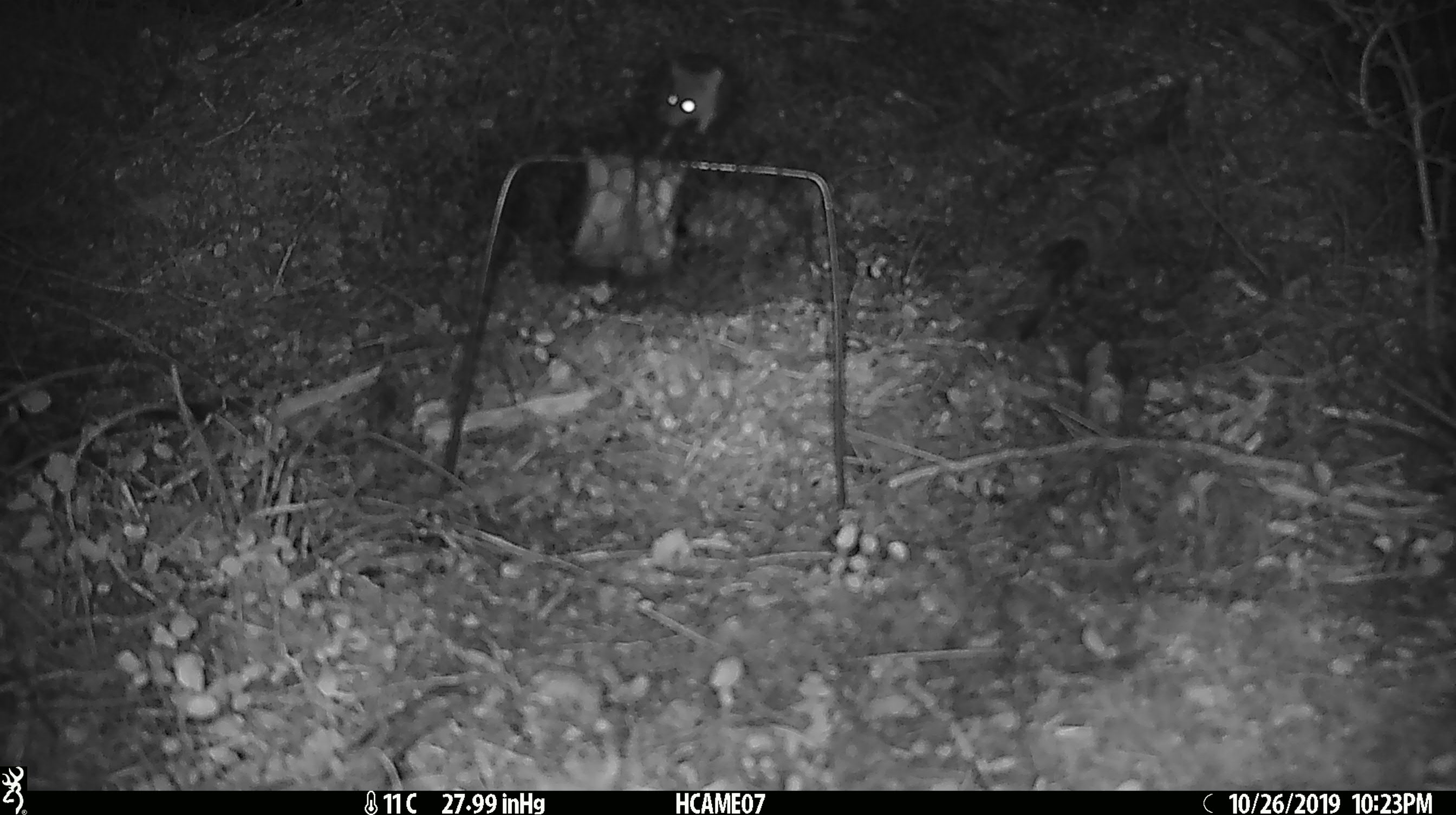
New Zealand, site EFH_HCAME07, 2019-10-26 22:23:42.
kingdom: Animalia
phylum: Chordata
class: Mammalia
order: Rodentia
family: Muridae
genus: Mus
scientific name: Mus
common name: mouse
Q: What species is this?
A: Mouse (Mus).